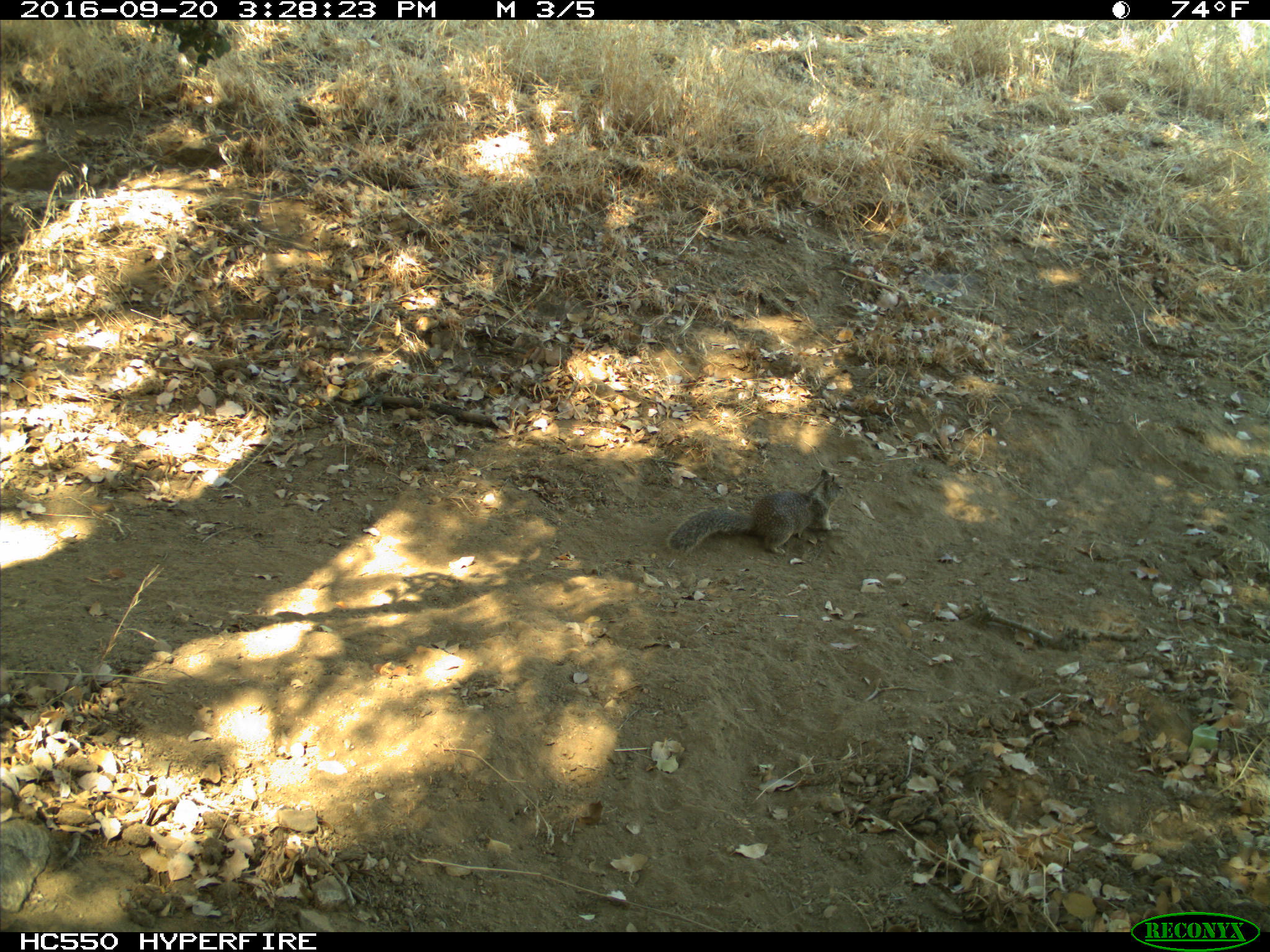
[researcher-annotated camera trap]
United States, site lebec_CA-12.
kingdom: Animalia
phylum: Chordata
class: Mammalia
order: Rodentia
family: Sciuridae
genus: Otospermophilus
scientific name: Otospermophilus beecheyi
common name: california ground squirrel